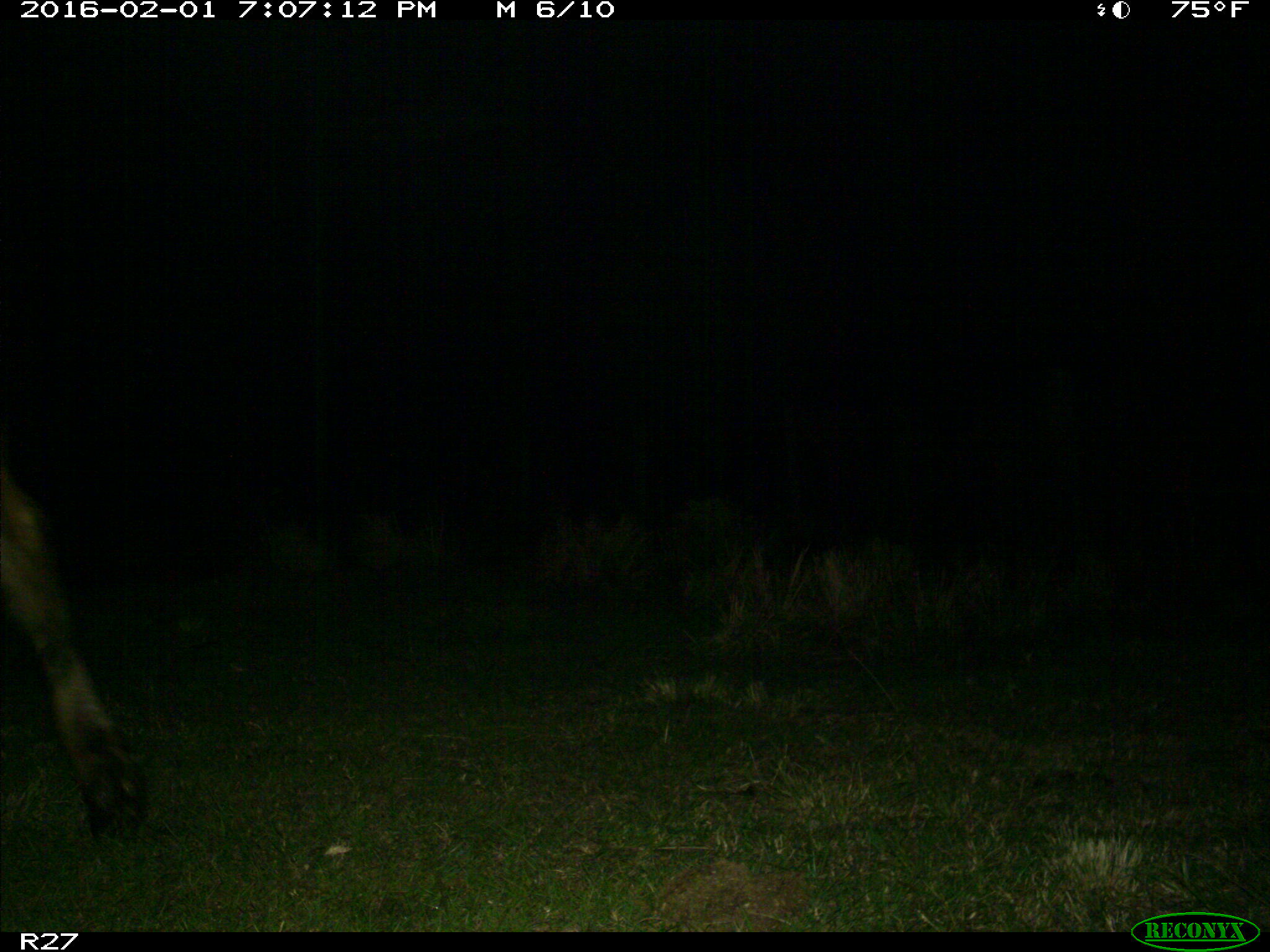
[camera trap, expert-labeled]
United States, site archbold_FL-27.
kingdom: Animalia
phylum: Chordata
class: Mammalia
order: Artiodactyla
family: Bovidae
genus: Bos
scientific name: Bos taurus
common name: domestic cow